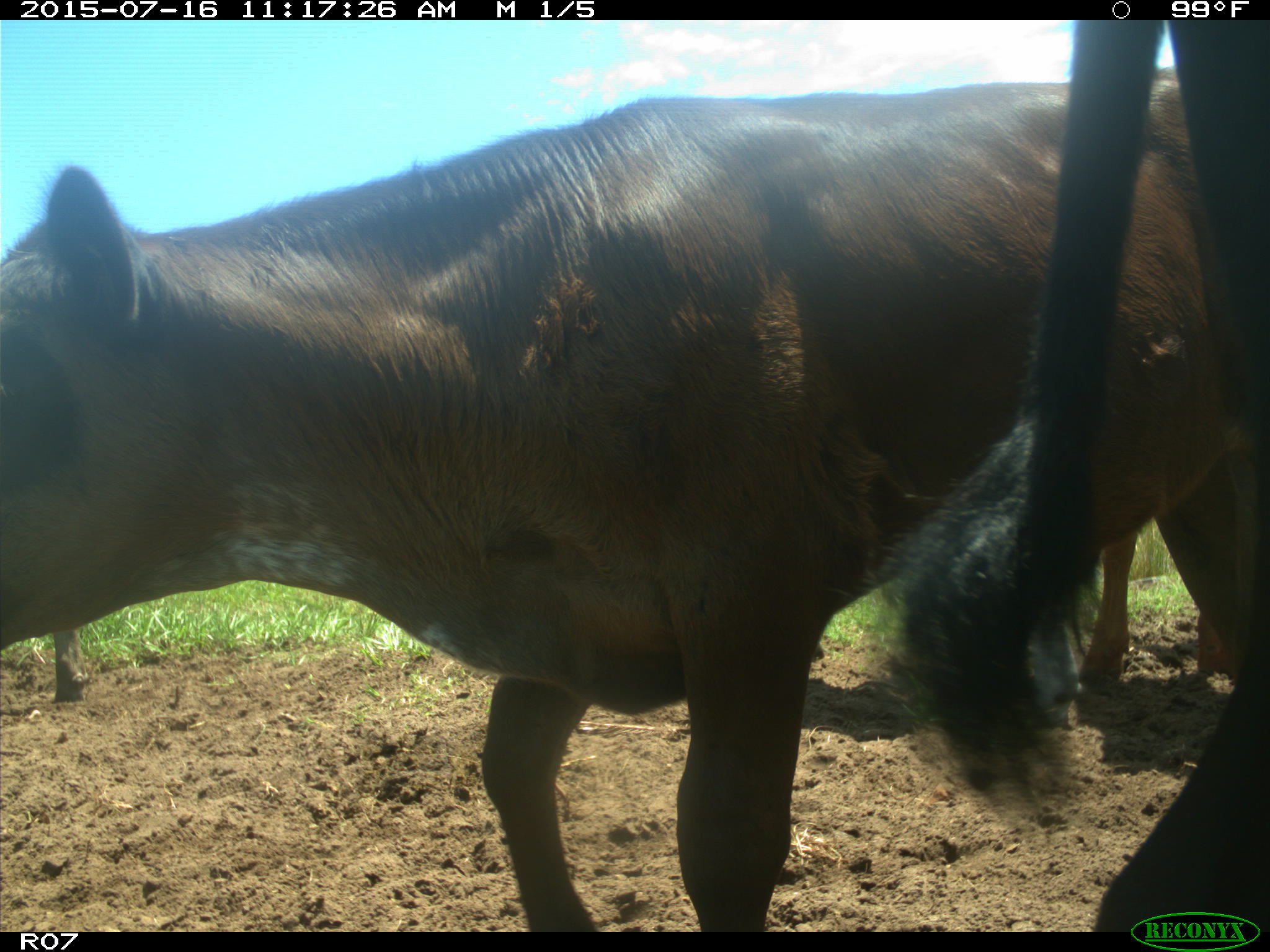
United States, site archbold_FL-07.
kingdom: Animalia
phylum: Chordata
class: Mammalia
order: Artiodactyla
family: Bovidae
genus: Bos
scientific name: Bos taurus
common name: domestic cow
Bos taurus (domestic cow).